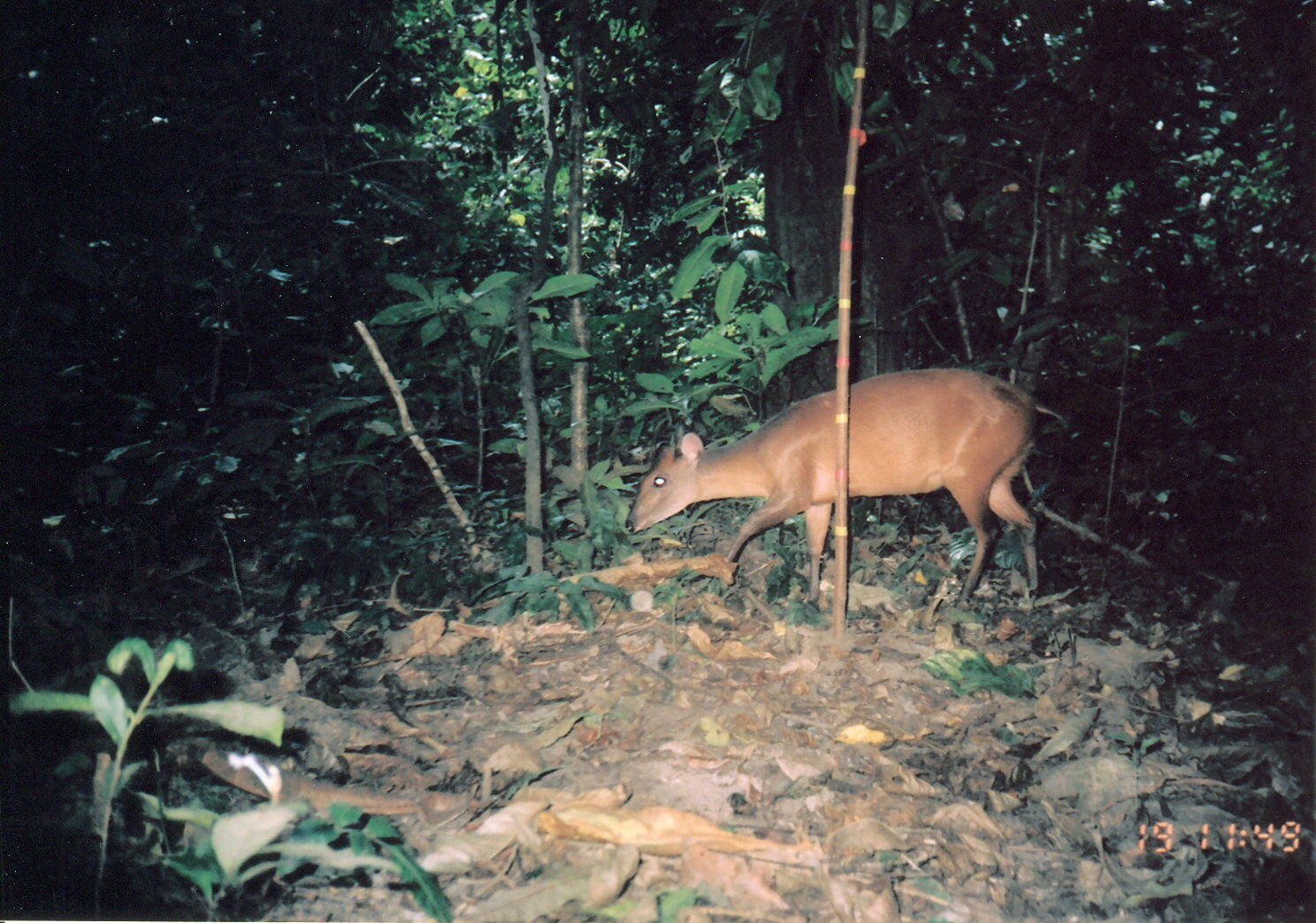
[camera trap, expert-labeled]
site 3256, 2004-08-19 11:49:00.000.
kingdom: Animalia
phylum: Chordata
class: Mammalia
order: Artiodactyla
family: Bovidae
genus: Cephalophus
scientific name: Cephalophus harveyi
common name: harvey's duiker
Cephalophus harveyi (harvey's duiker), count 1.